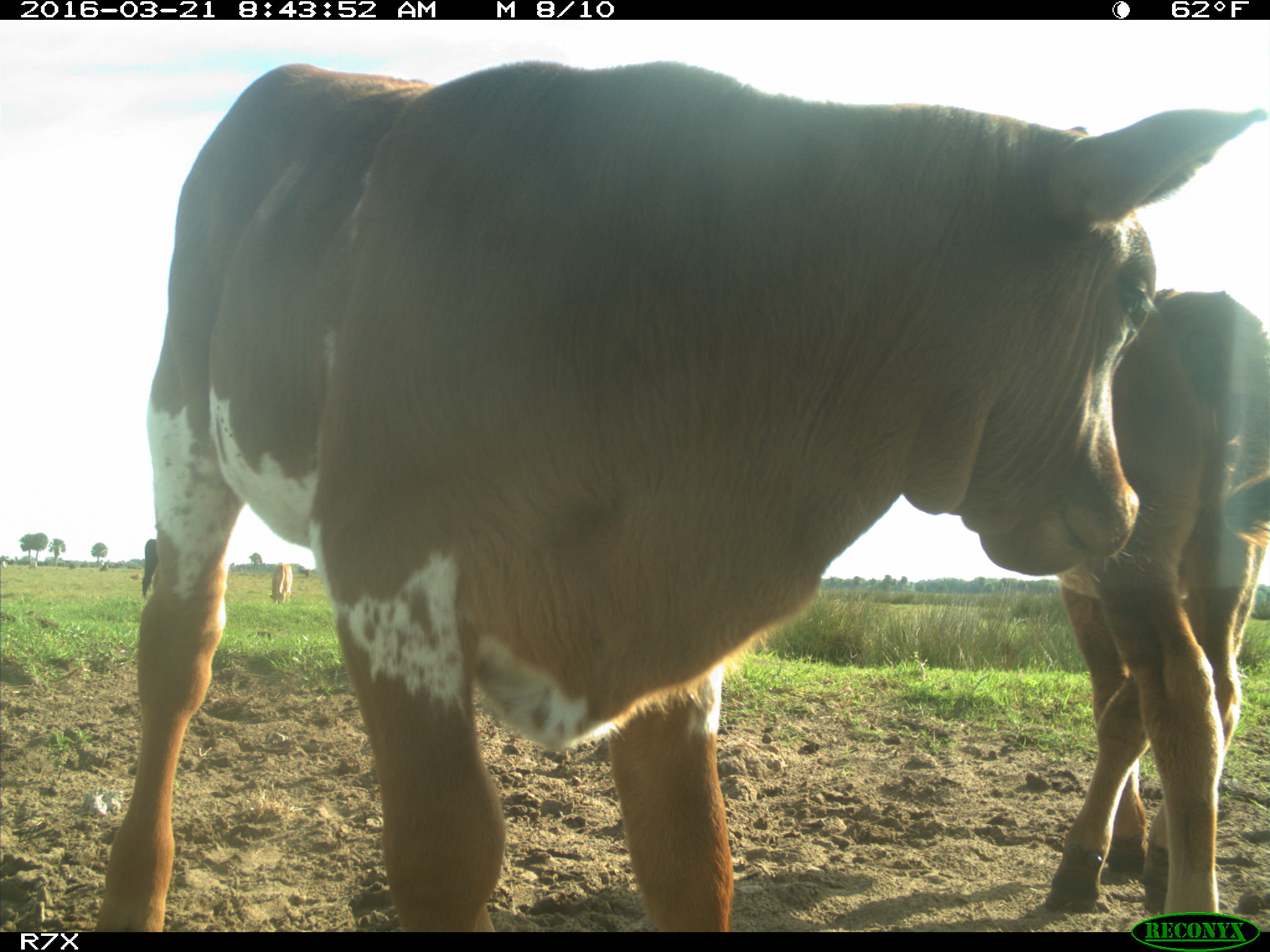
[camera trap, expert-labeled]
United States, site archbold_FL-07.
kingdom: Animalia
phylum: Chordata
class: Mammalia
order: Artiodactyla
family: Bovidae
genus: Bos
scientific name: Bos taurus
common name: domestic cow